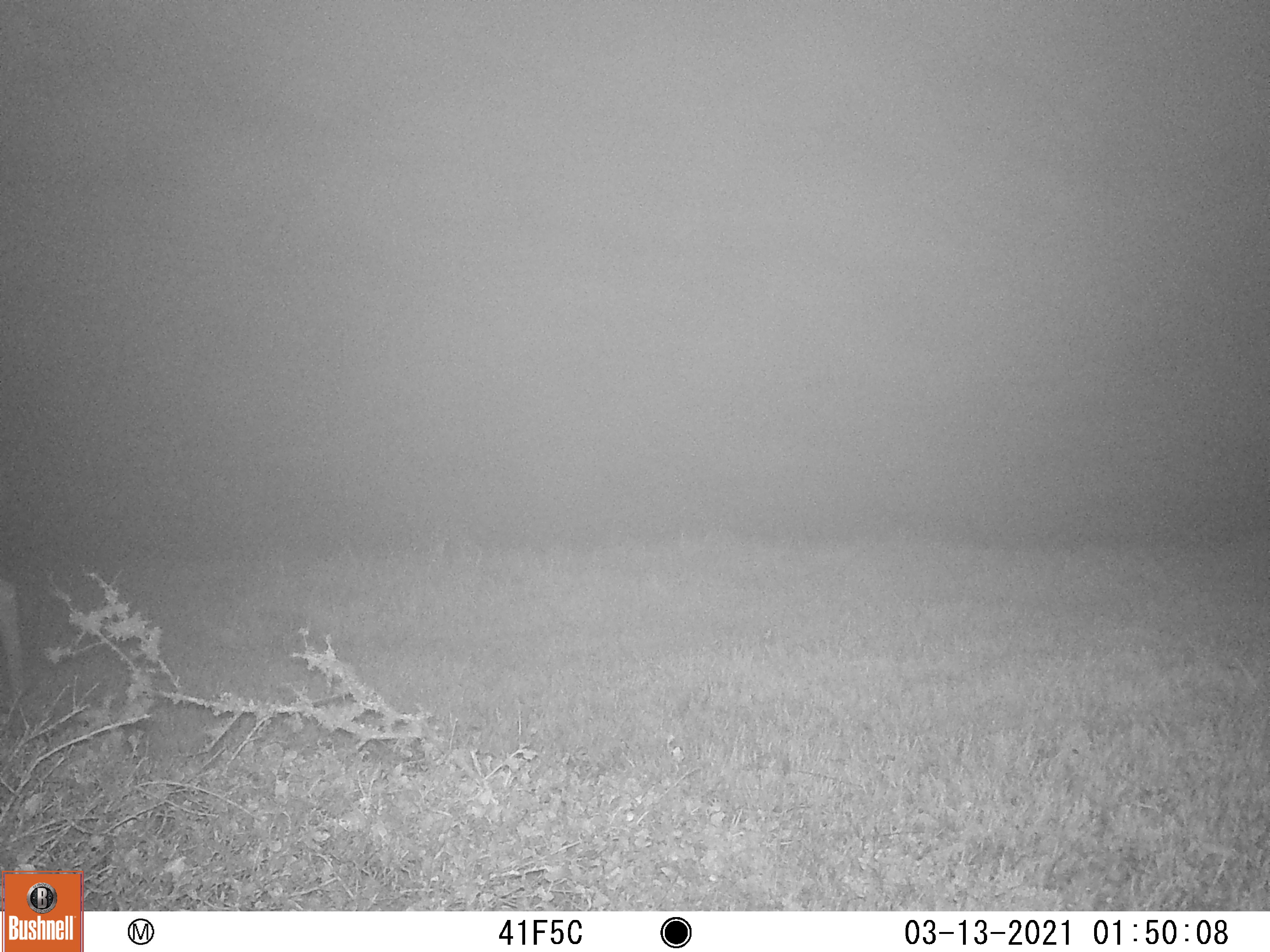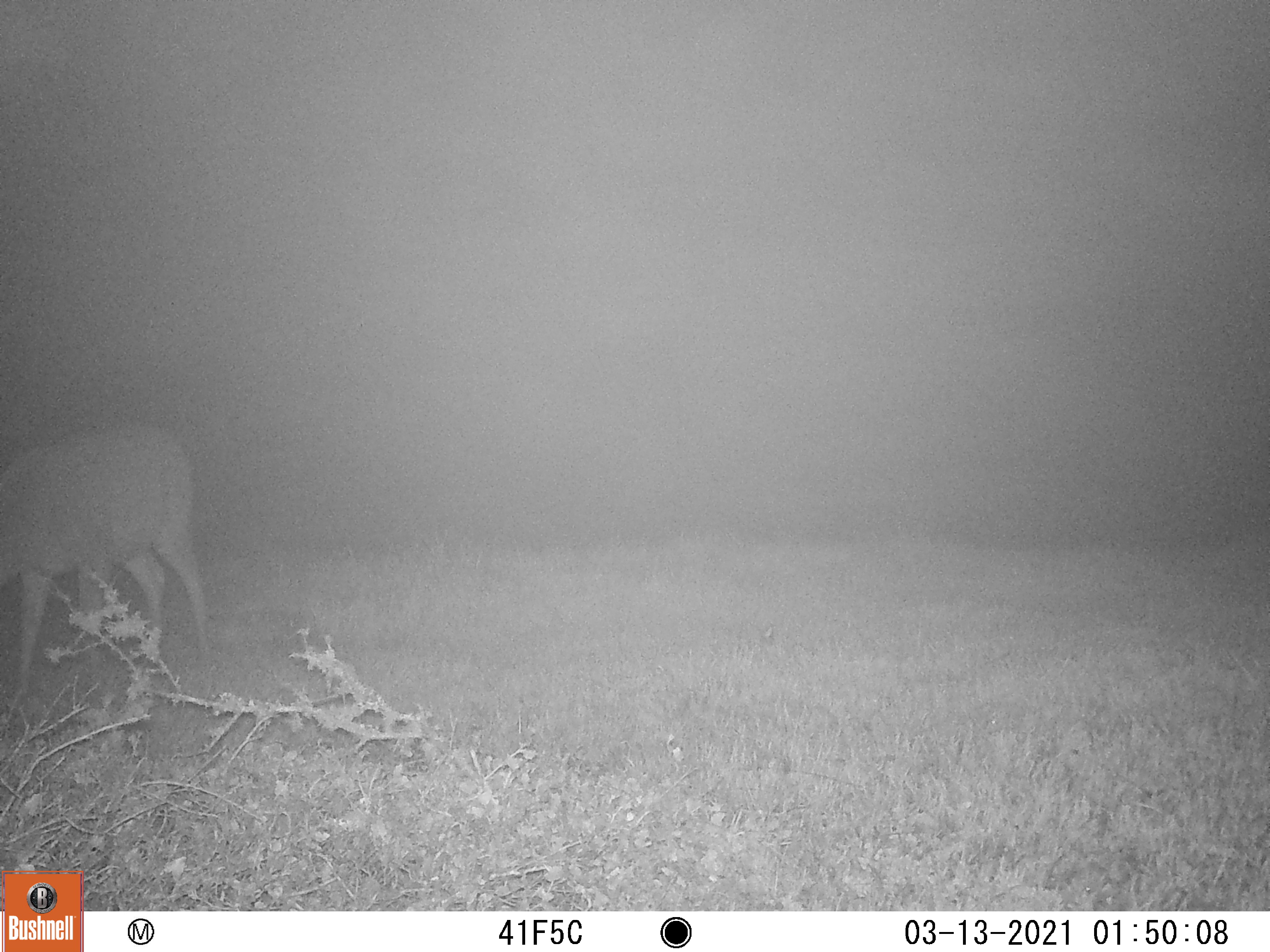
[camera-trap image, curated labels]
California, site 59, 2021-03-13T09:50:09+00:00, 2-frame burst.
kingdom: Animalia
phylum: Chordata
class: Mammalia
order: Artiodactyla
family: Cervidae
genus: Odocoileus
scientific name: Odocoileus hemionus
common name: mule deer